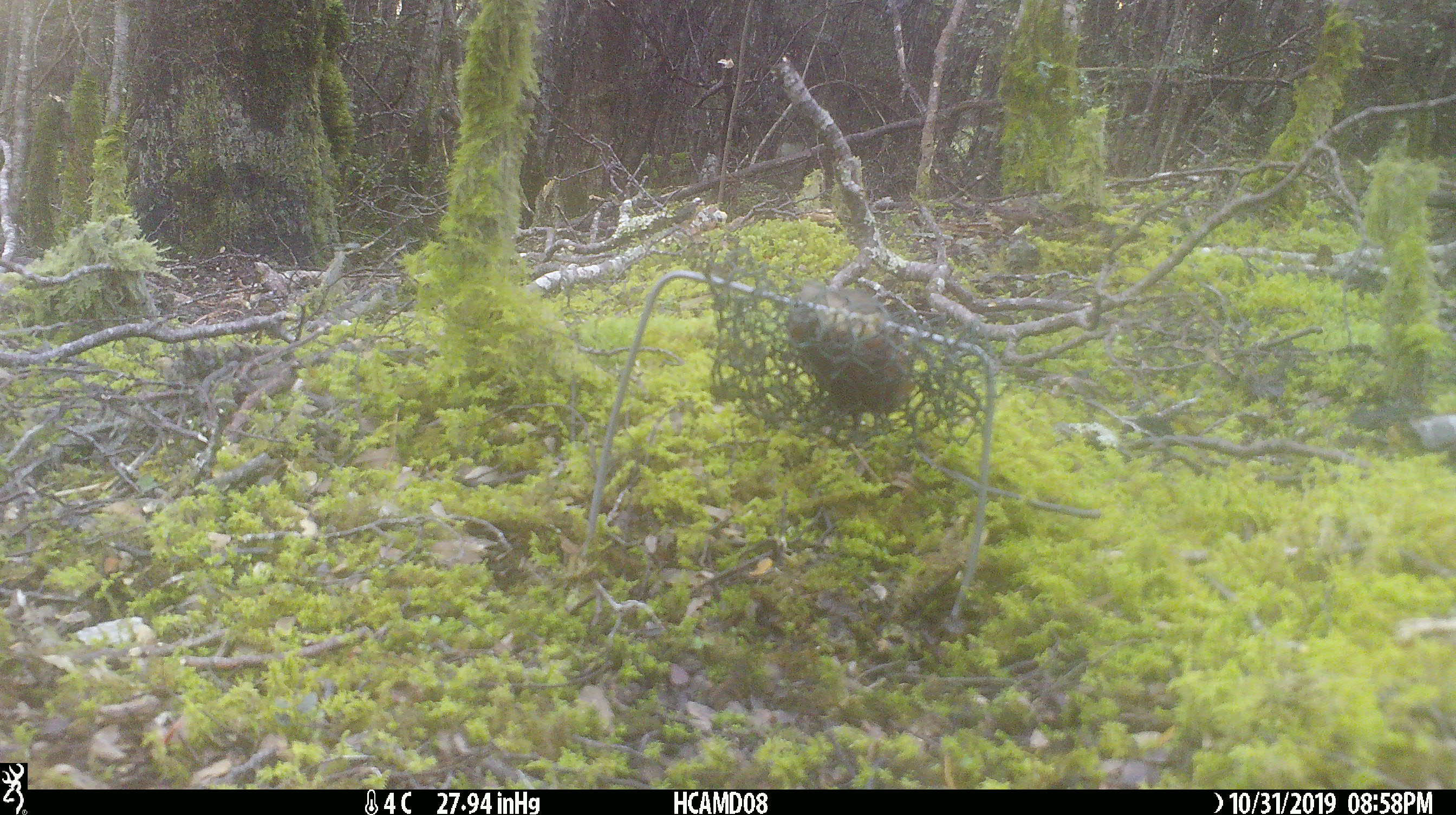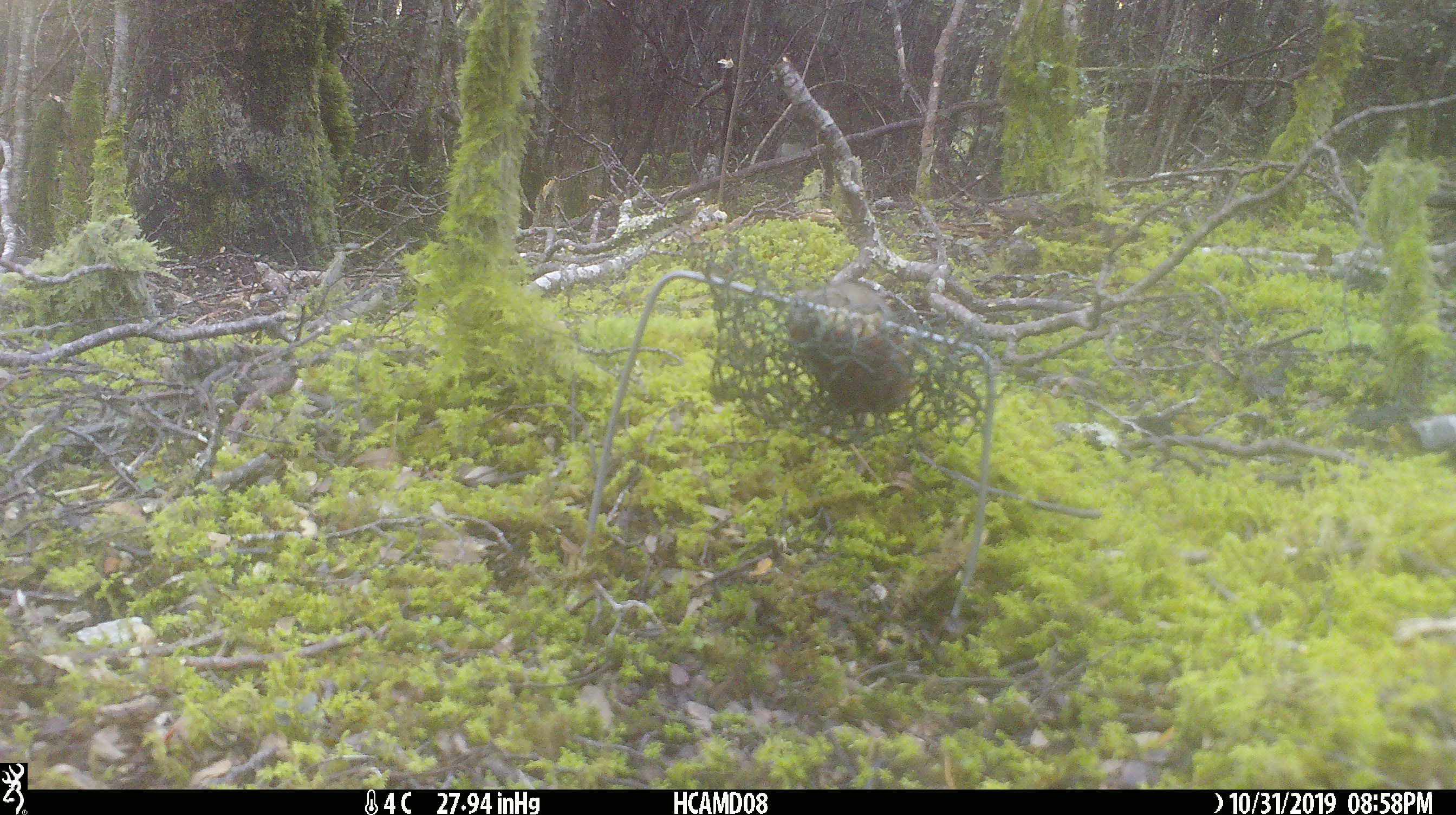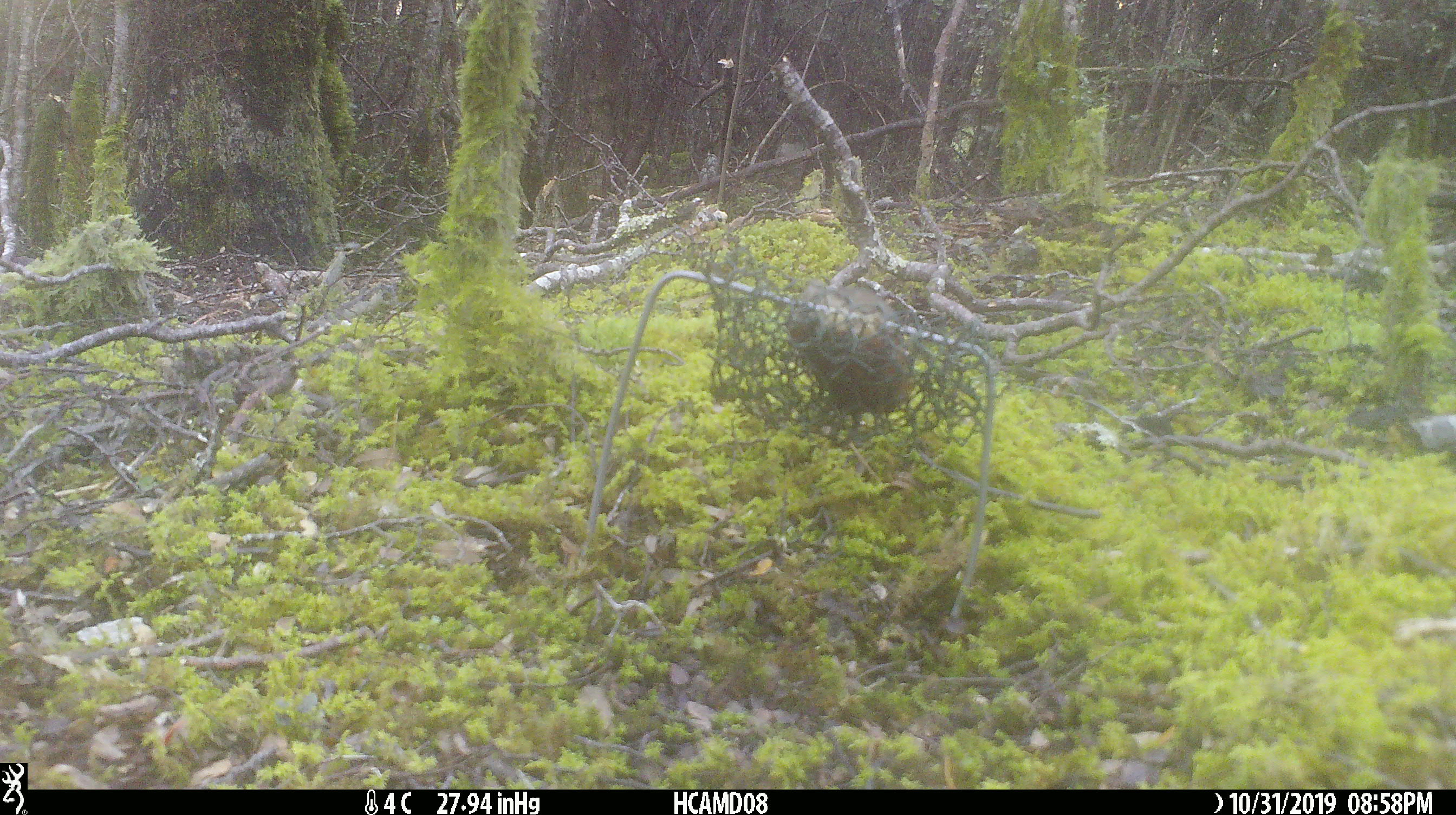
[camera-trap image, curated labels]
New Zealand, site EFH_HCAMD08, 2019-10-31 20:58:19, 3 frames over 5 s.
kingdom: Animalia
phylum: Chordata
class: Mammalia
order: Rodentia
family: Muridae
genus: Mus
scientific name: Mus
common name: mouse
Mouse (Mus).